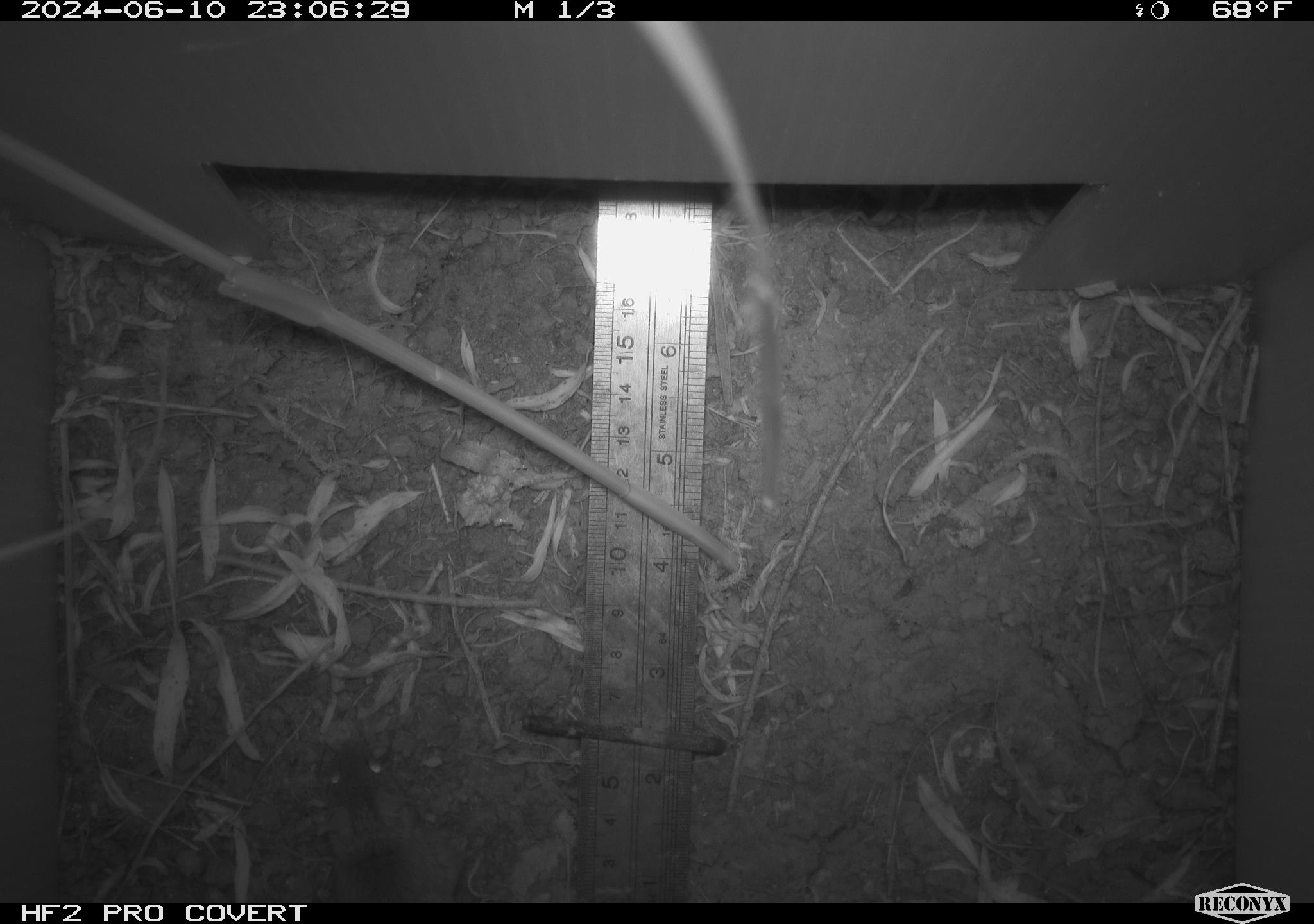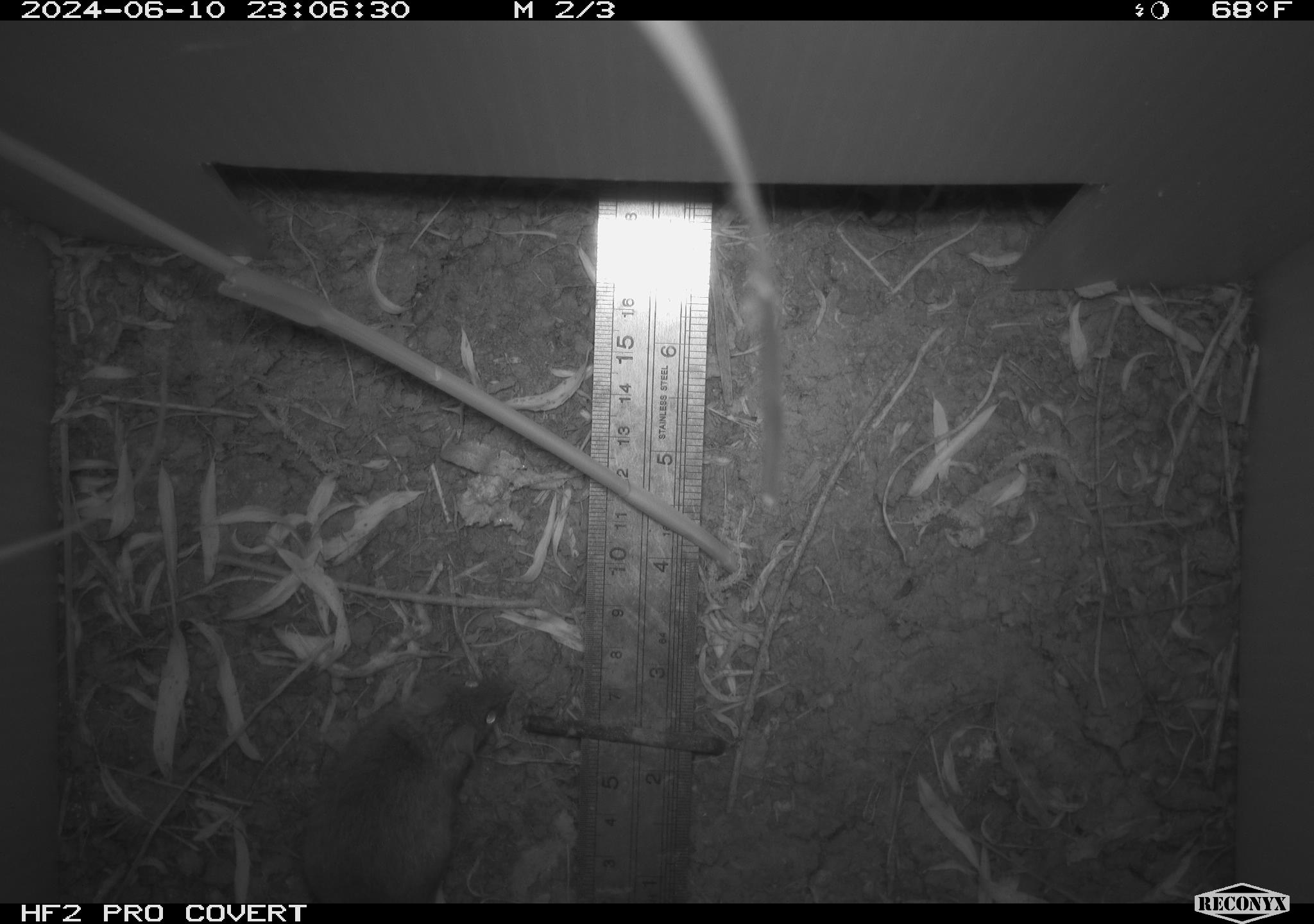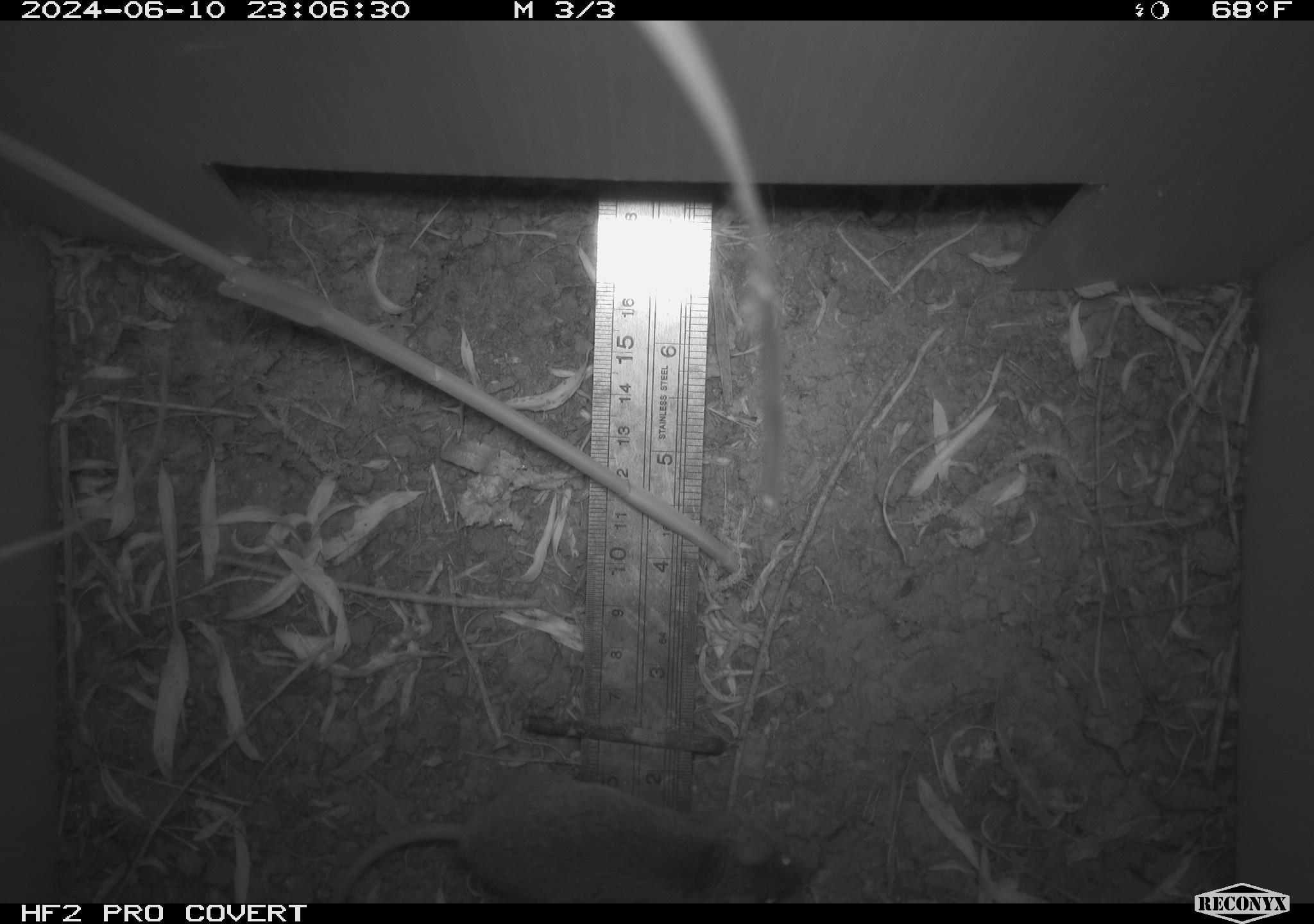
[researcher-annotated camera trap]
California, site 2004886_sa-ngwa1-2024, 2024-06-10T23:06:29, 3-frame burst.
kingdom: Animalia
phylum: Chordata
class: Mammalia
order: Rodentia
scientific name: Rodentia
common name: mouse species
Mouse species (Rodentia).